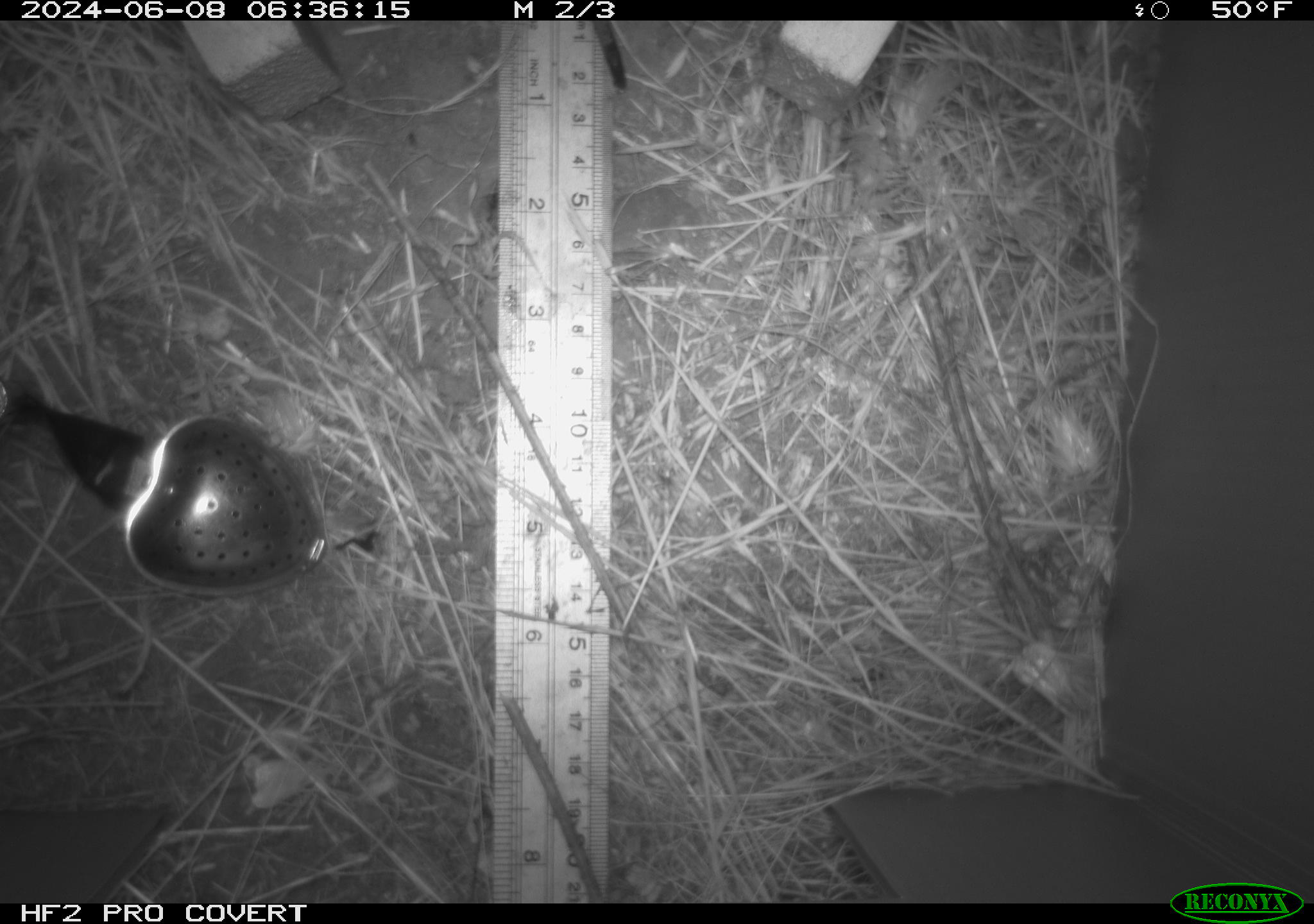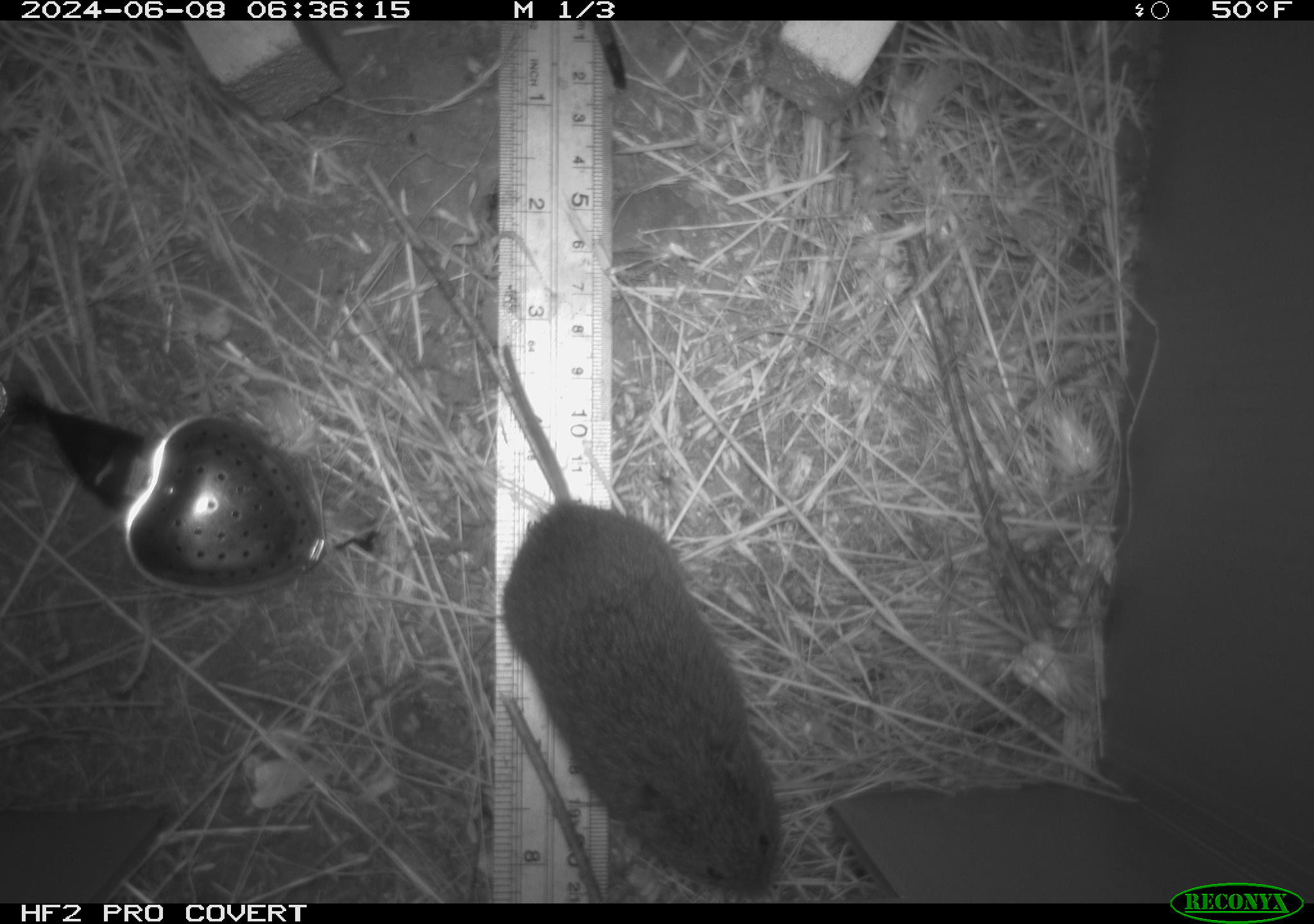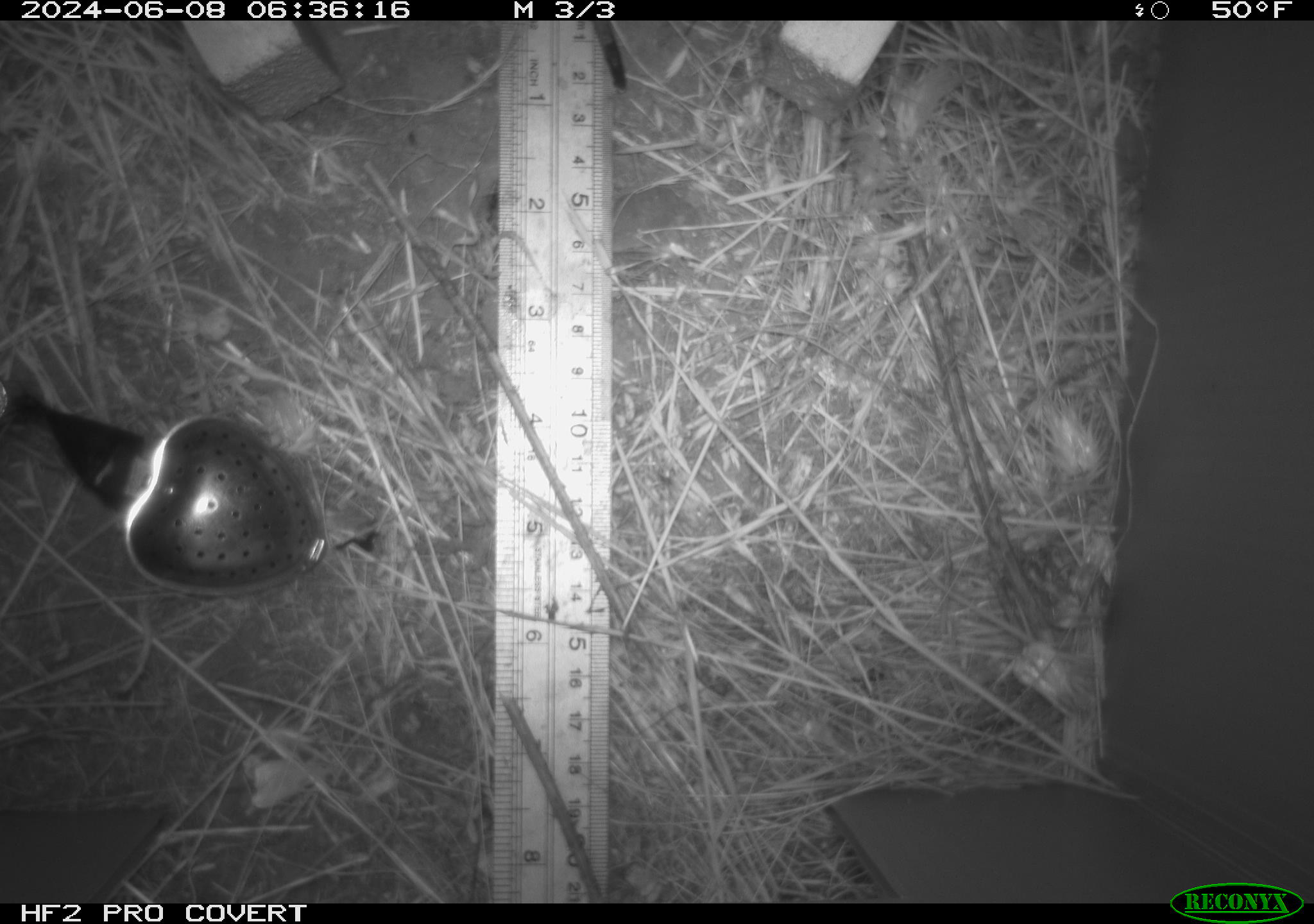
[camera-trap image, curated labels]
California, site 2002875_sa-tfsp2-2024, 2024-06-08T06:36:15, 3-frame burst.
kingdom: Animalia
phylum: Chordata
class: Mammalia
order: Rodentia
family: Cricetidae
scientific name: Arvicolinae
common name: voles, lemmings, and muskrats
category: arvicolinae subfamily